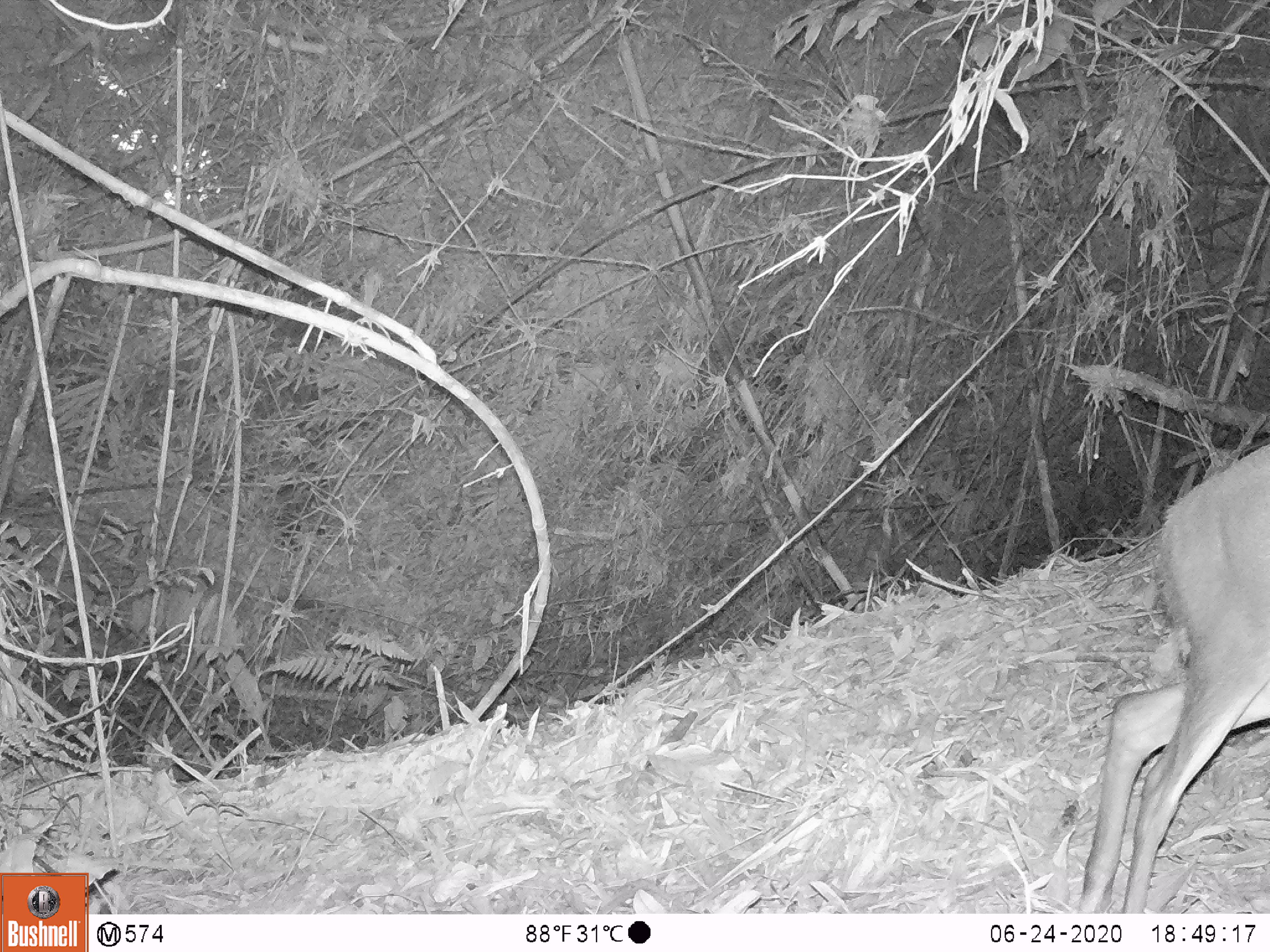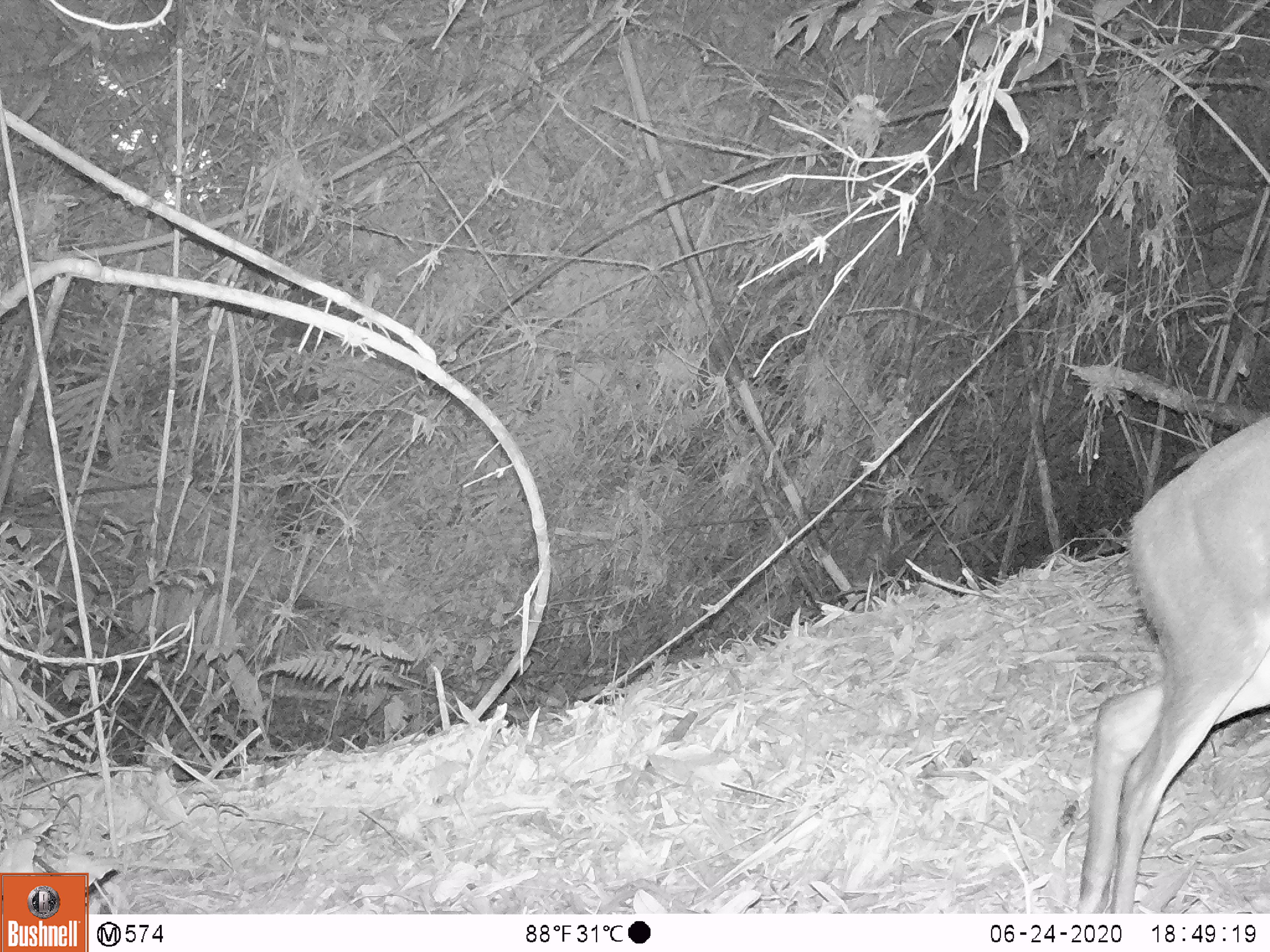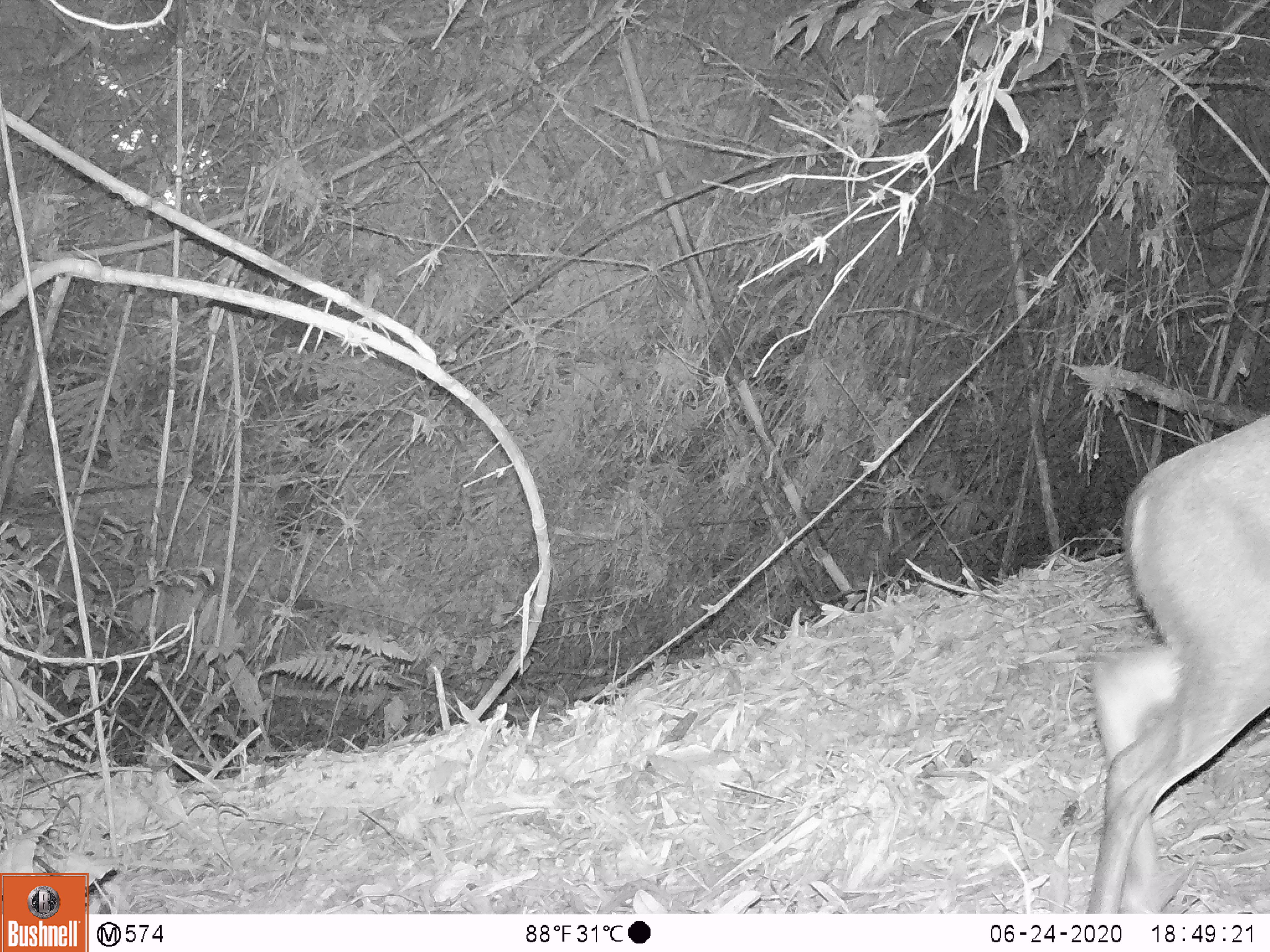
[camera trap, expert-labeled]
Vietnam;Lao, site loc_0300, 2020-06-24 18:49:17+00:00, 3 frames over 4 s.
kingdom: Animalia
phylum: Chordata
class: Mammalia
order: Artiodactyla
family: Cervidae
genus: Muntiacus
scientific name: Muntiacus rooseveltorum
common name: roosevelt's muntjac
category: roosevelts muntjac group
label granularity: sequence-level